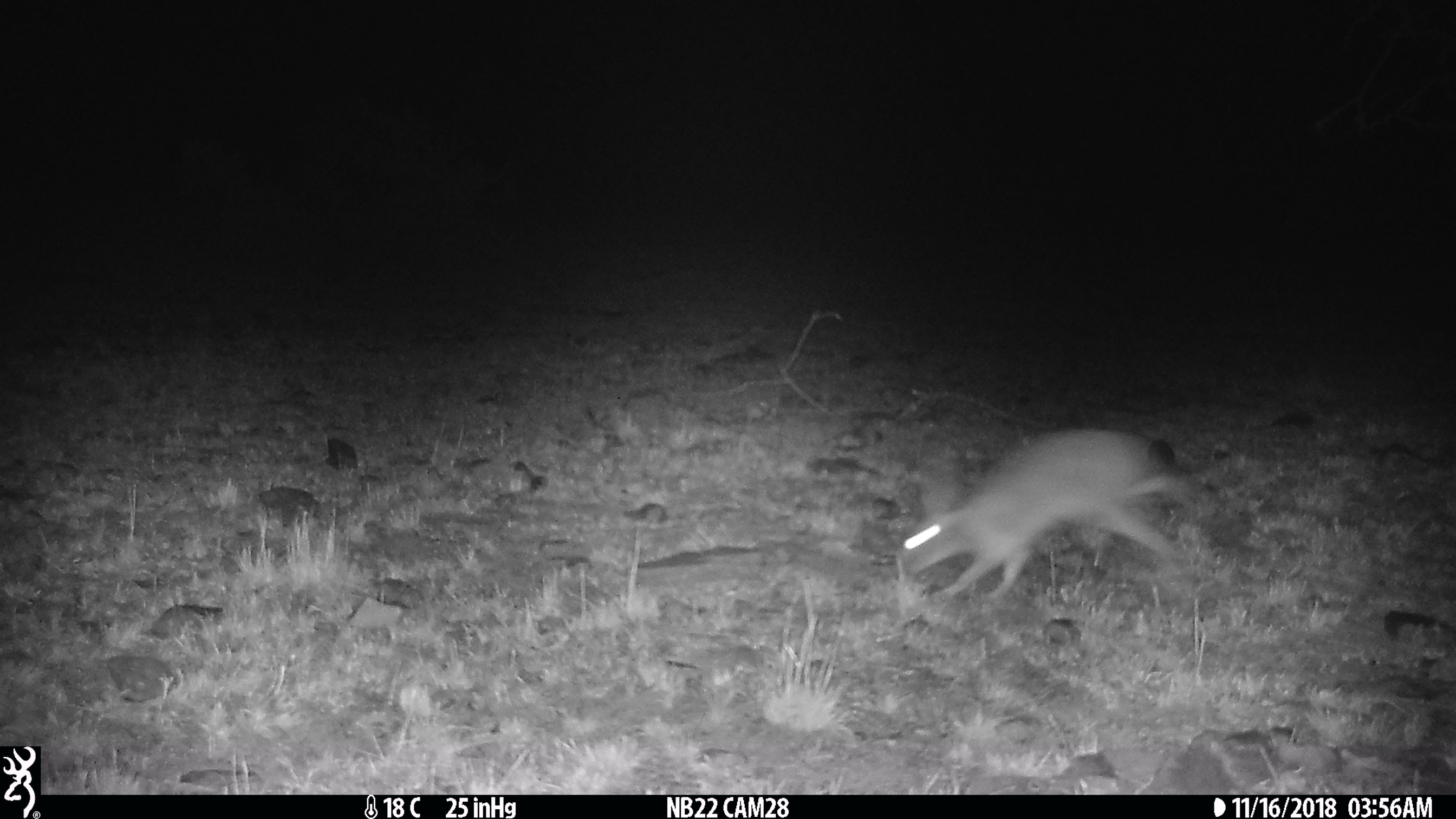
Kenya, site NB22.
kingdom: Animalia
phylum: Chordata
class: Mammalia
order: Lagomorpha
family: Leporidae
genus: Lepus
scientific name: Lepus capensis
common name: cape hare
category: hare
Hare (cape hare) (Lepus capensis).